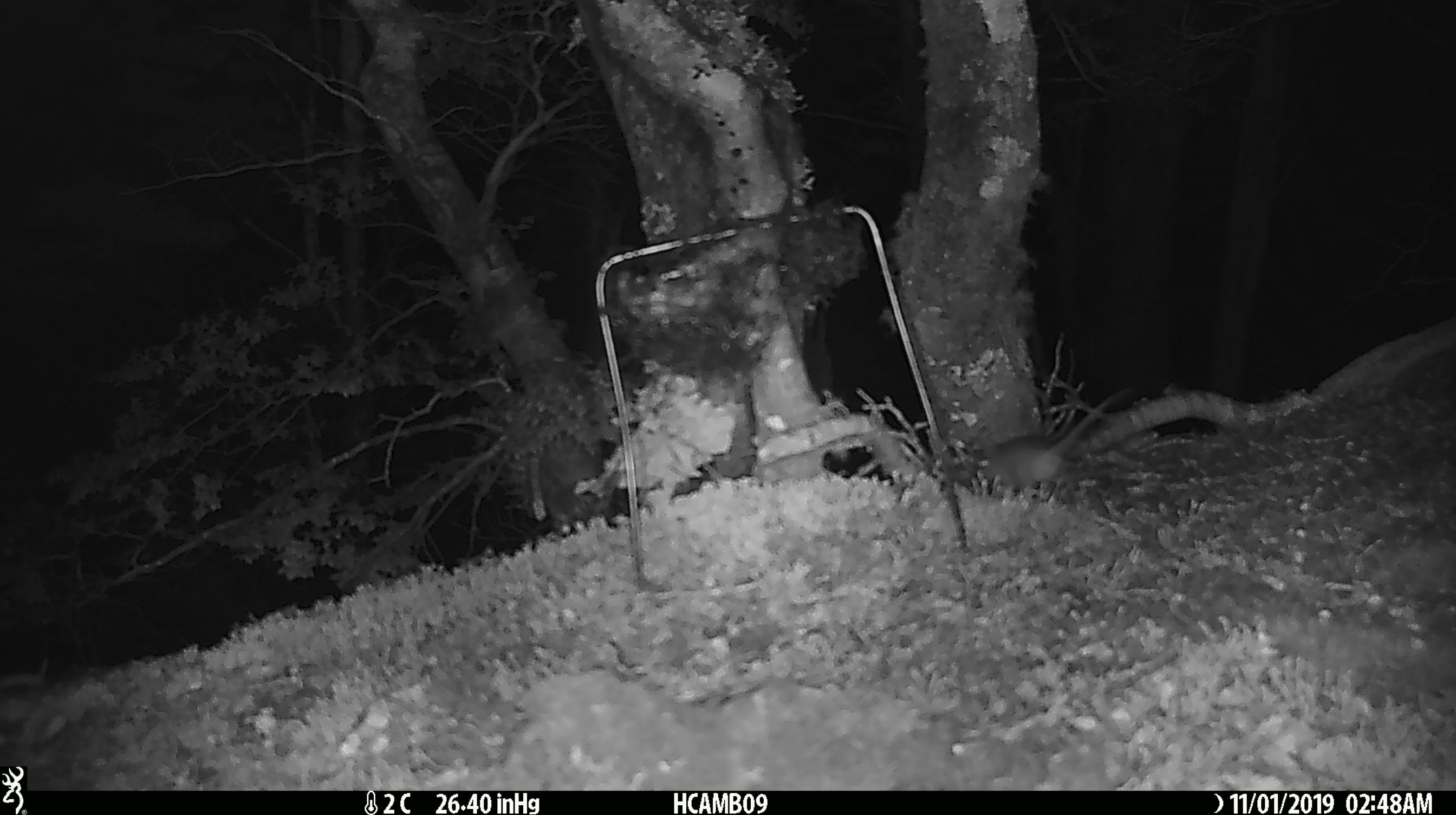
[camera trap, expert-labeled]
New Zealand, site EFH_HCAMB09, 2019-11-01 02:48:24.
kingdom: Animalia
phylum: Chordata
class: Mammalia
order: Rodentia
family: Muridae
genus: Mus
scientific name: Mus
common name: mouse